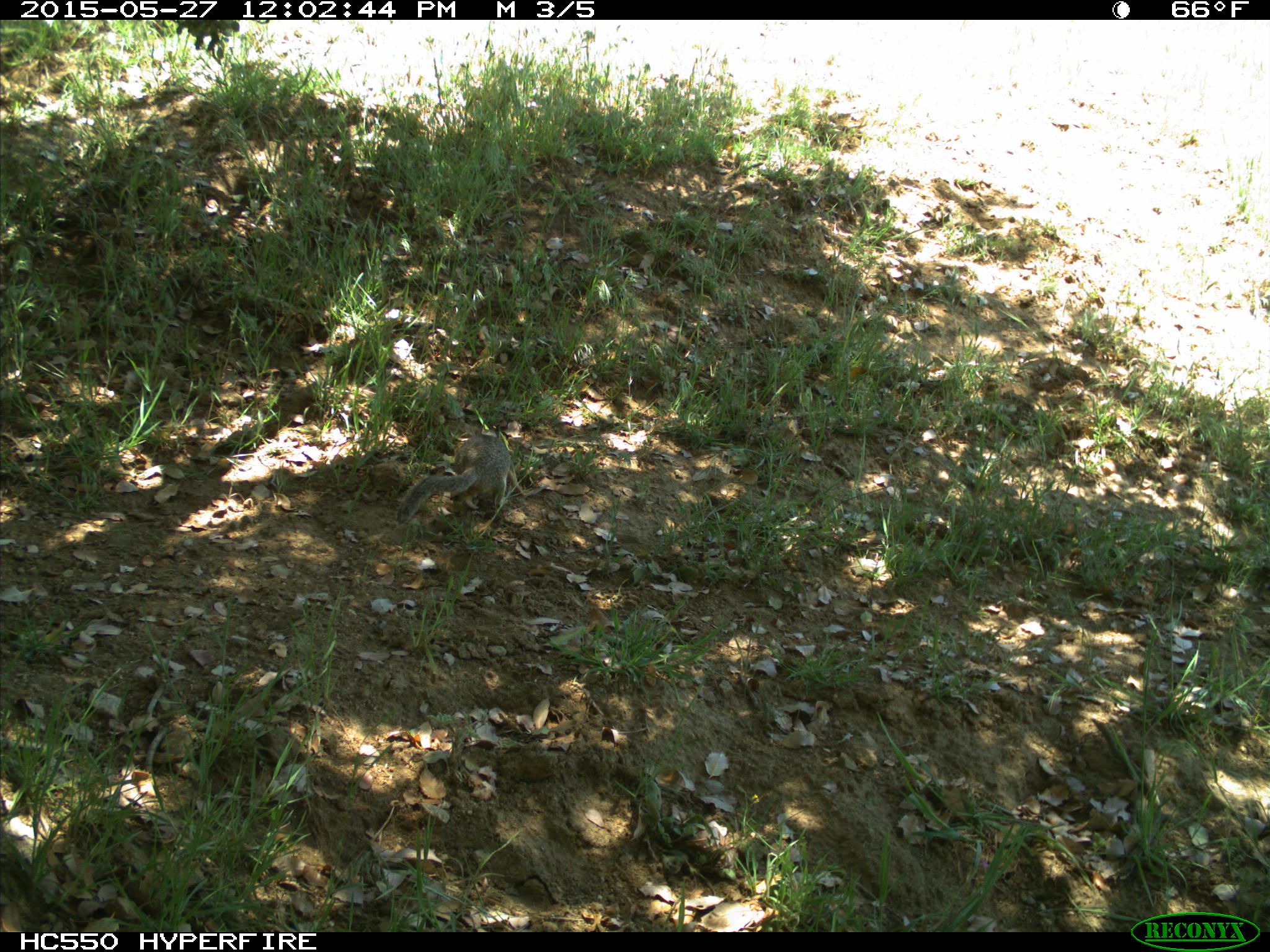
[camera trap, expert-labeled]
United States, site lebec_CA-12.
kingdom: Animalia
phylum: Chordata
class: Mammalia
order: Rodentia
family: Sciuridae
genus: Otospermophilus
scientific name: Otospermophilus beecheyi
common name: california ground squirrel